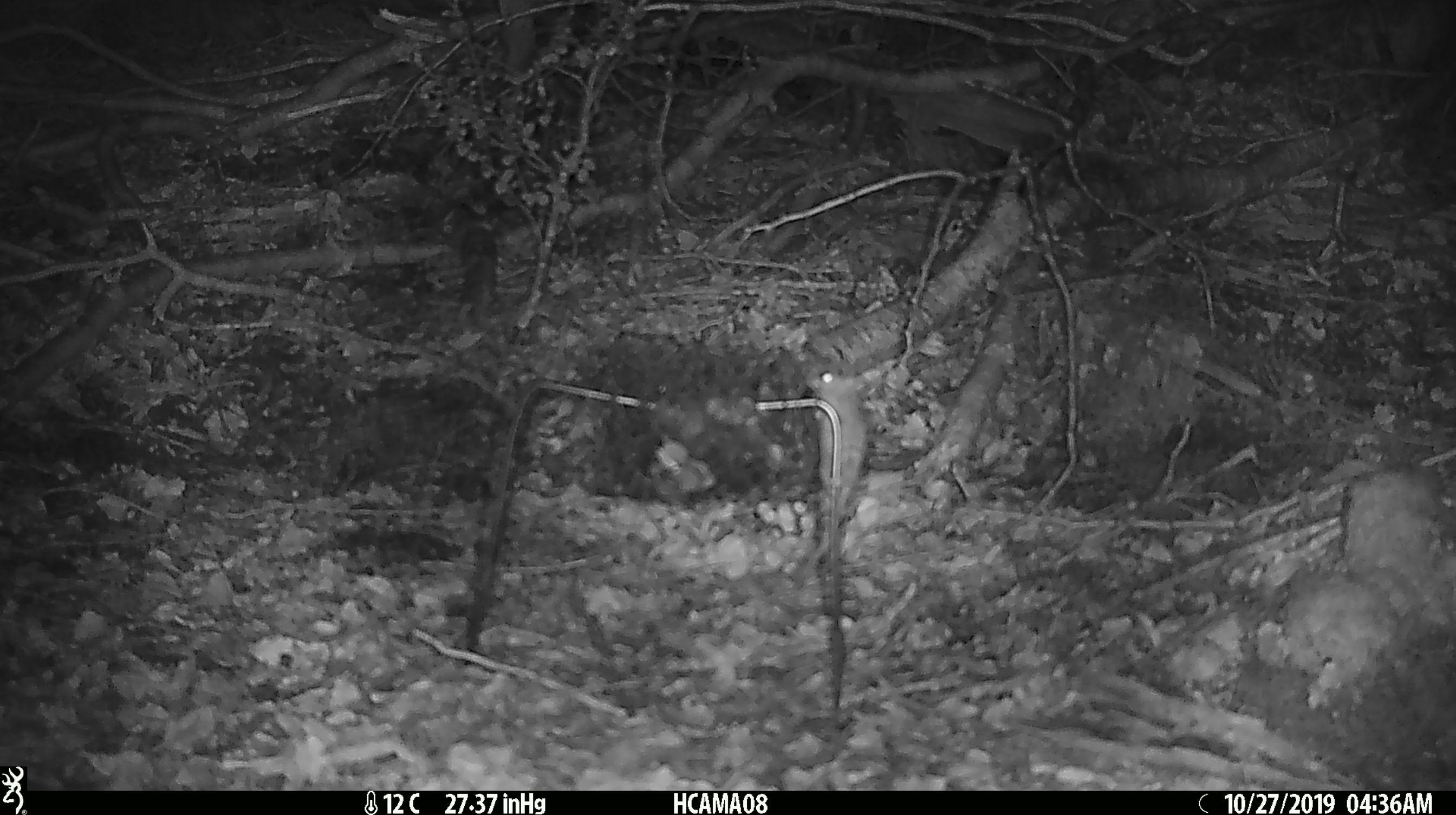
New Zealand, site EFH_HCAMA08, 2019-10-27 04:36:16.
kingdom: Animalia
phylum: Chordata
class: Mammalia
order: Rodentia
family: Muridae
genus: Mus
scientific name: Mus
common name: mouse